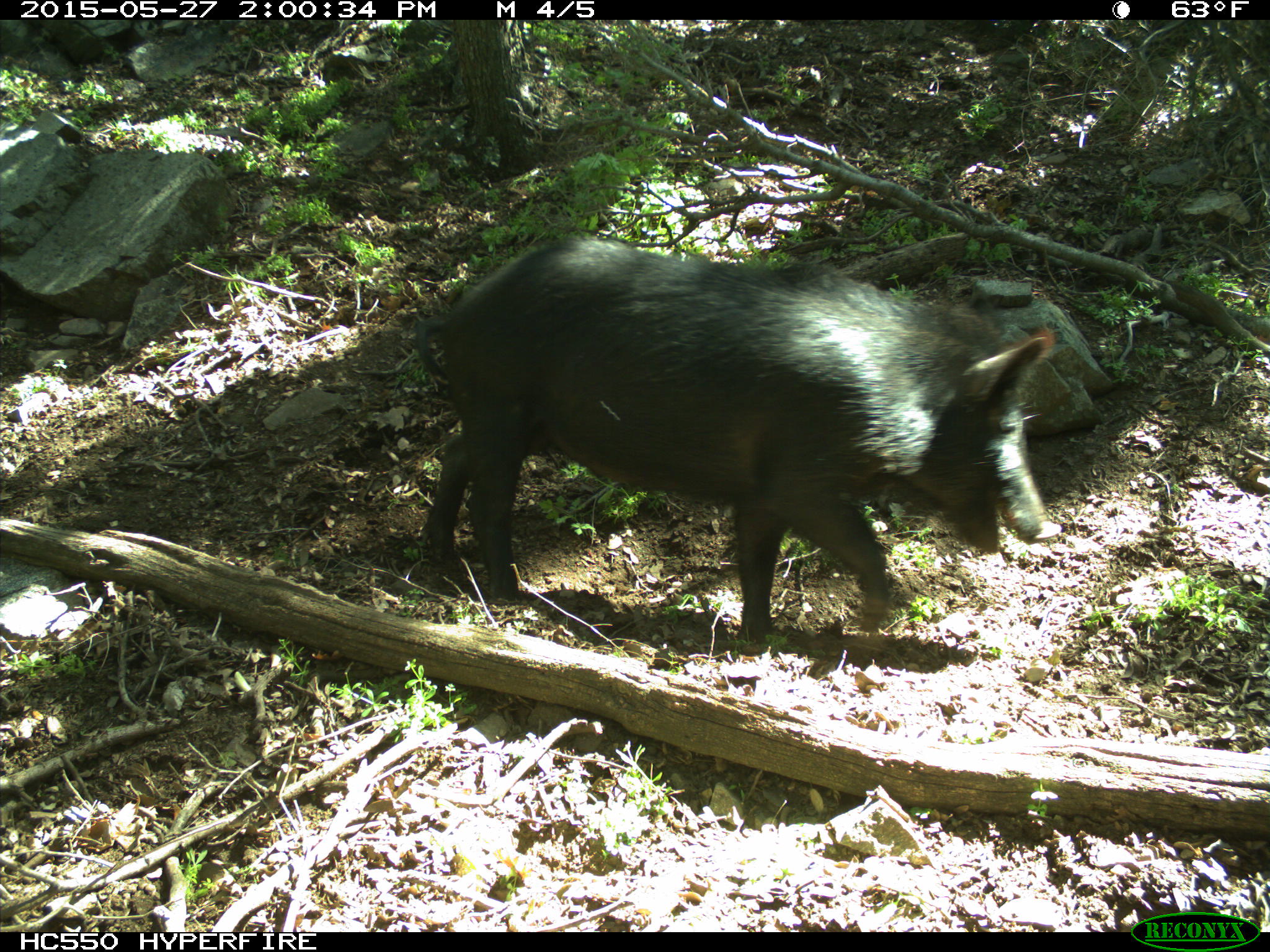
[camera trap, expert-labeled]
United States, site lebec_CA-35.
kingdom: Animalia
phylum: Chordata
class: Mammalia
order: Artiodactyla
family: Suidae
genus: Sus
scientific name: Sus scrofa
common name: wild boar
Sus scrofa (wild boar).